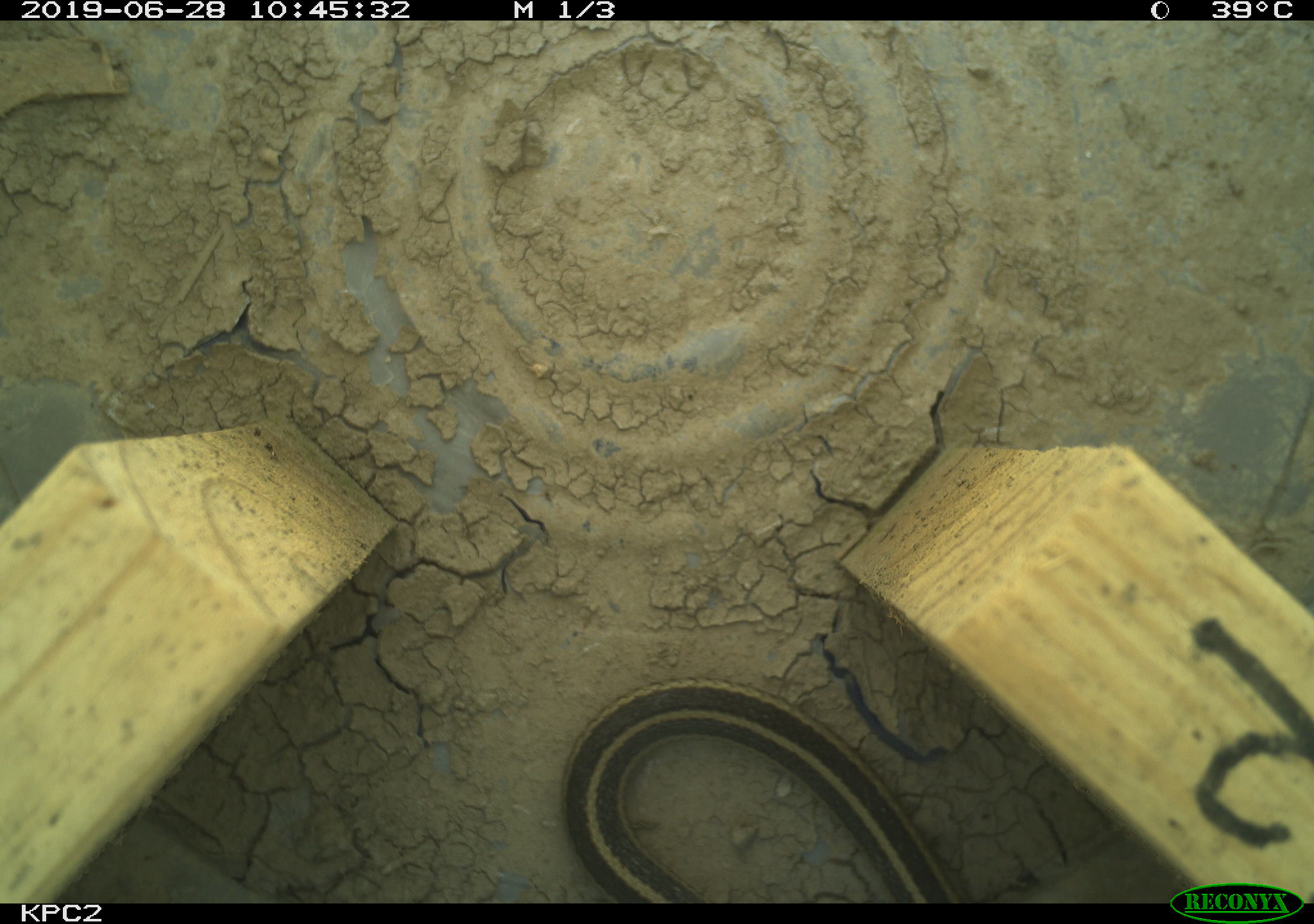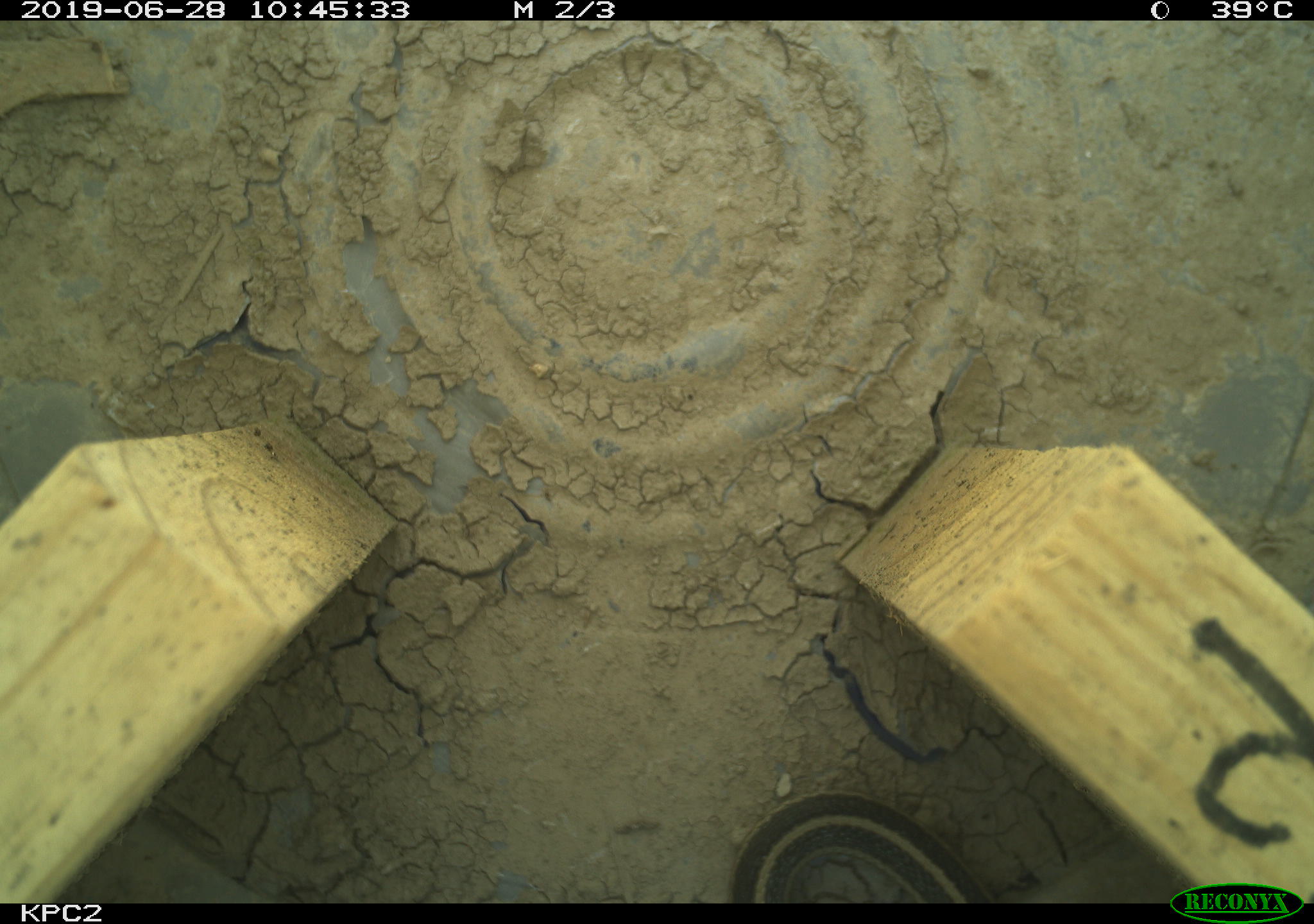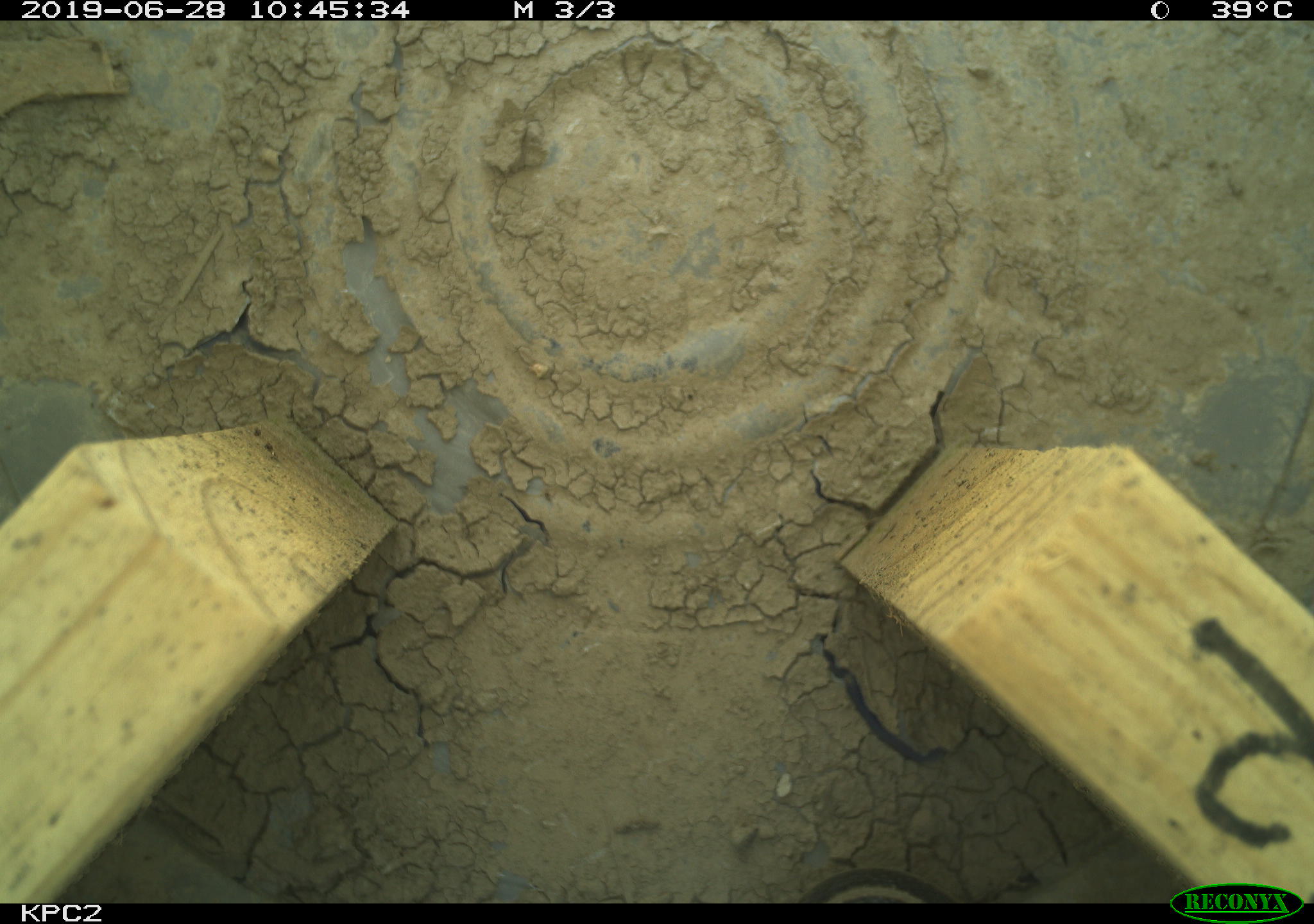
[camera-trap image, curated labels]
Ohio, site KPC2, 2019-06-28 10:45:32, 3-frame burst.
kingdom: Animalia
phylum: Chordata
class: Reptilia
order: Squamata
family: Colubridae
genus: Thamnophis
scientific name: Thamnophis sirtalis sirtalis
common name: eastern gartersnake